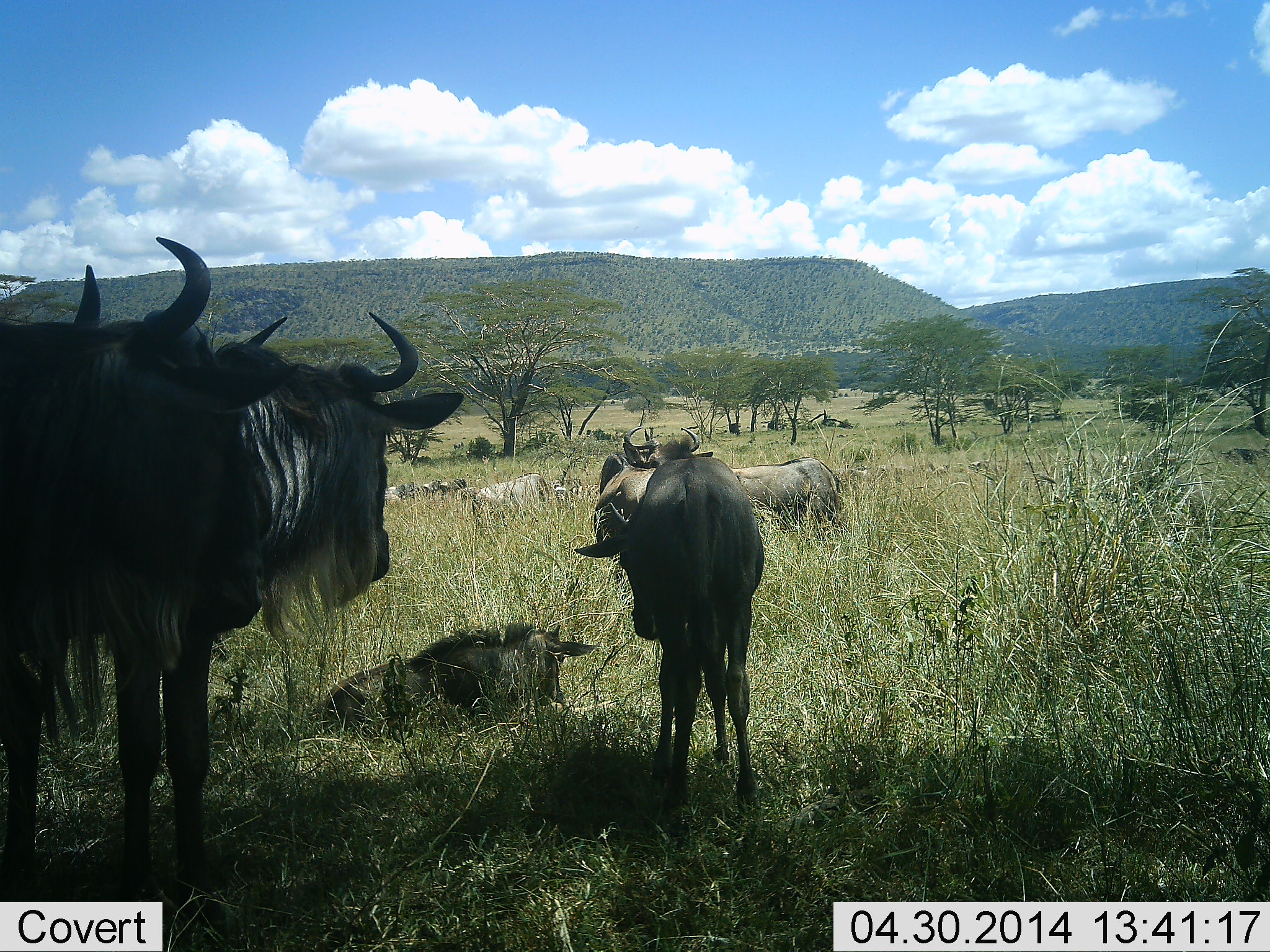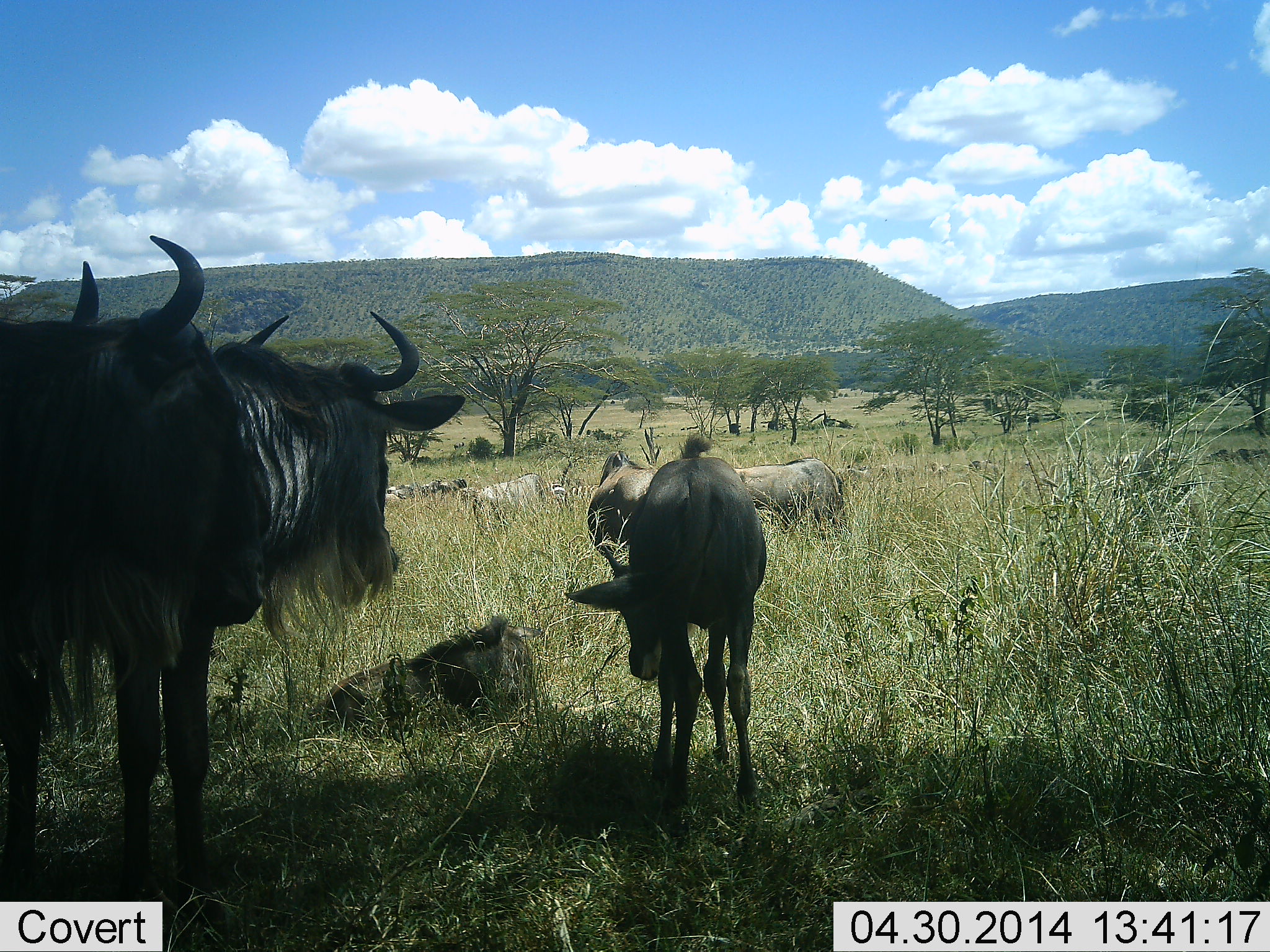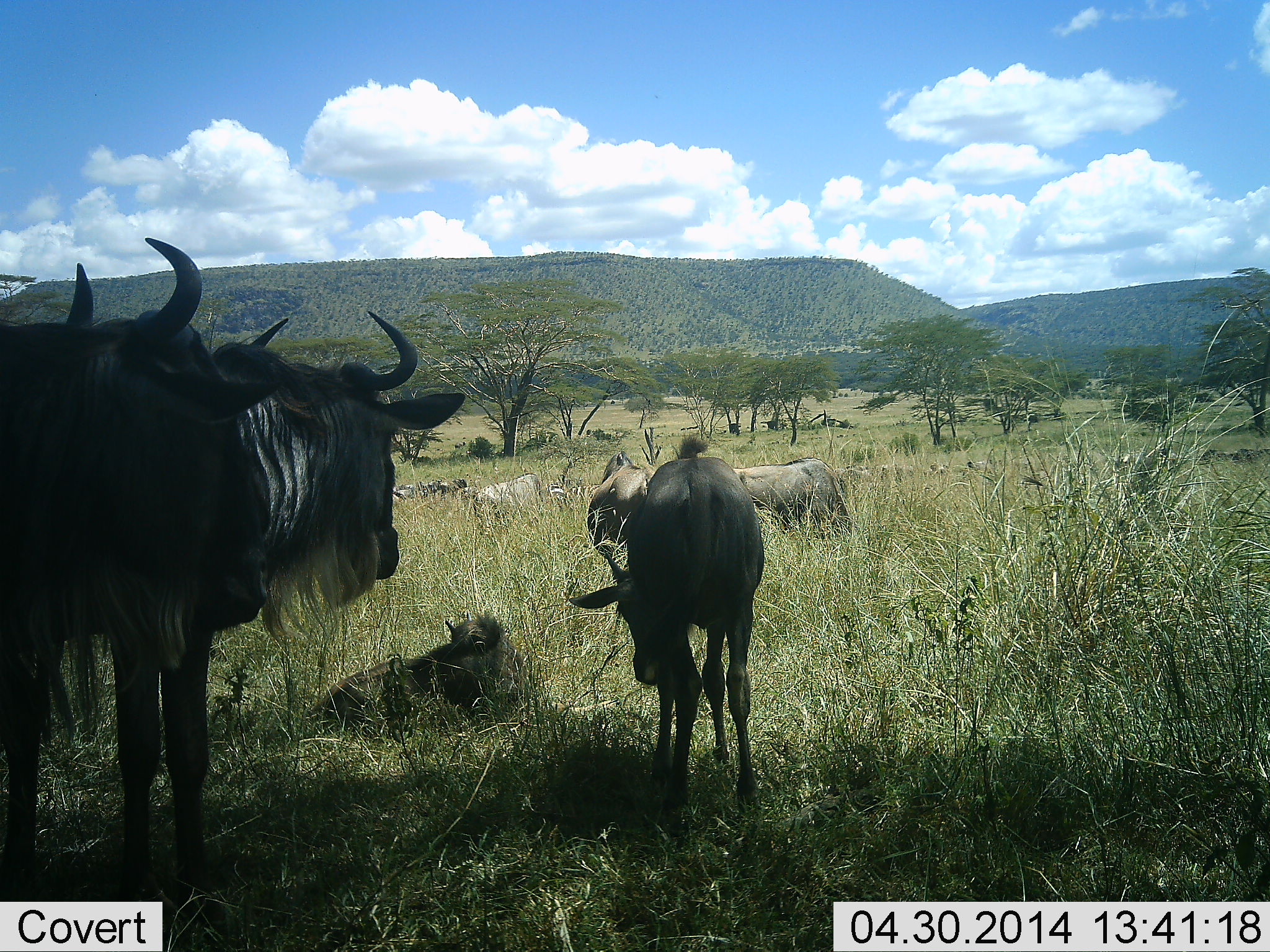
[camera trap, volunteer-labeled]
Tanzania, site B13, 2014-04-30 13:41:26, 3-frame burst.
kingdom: Animalia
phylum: Chordata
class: Mammalia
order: Artiodactyla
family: Bovidae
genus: Connochaetes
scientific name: Connochaetes taurinus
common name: blue wildebeest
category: wildebeest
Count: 8.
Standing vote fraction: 90%.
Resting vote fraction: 90%.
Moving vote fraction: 0%.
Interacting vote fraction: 0%.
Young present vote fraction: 70%.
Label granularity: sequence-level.